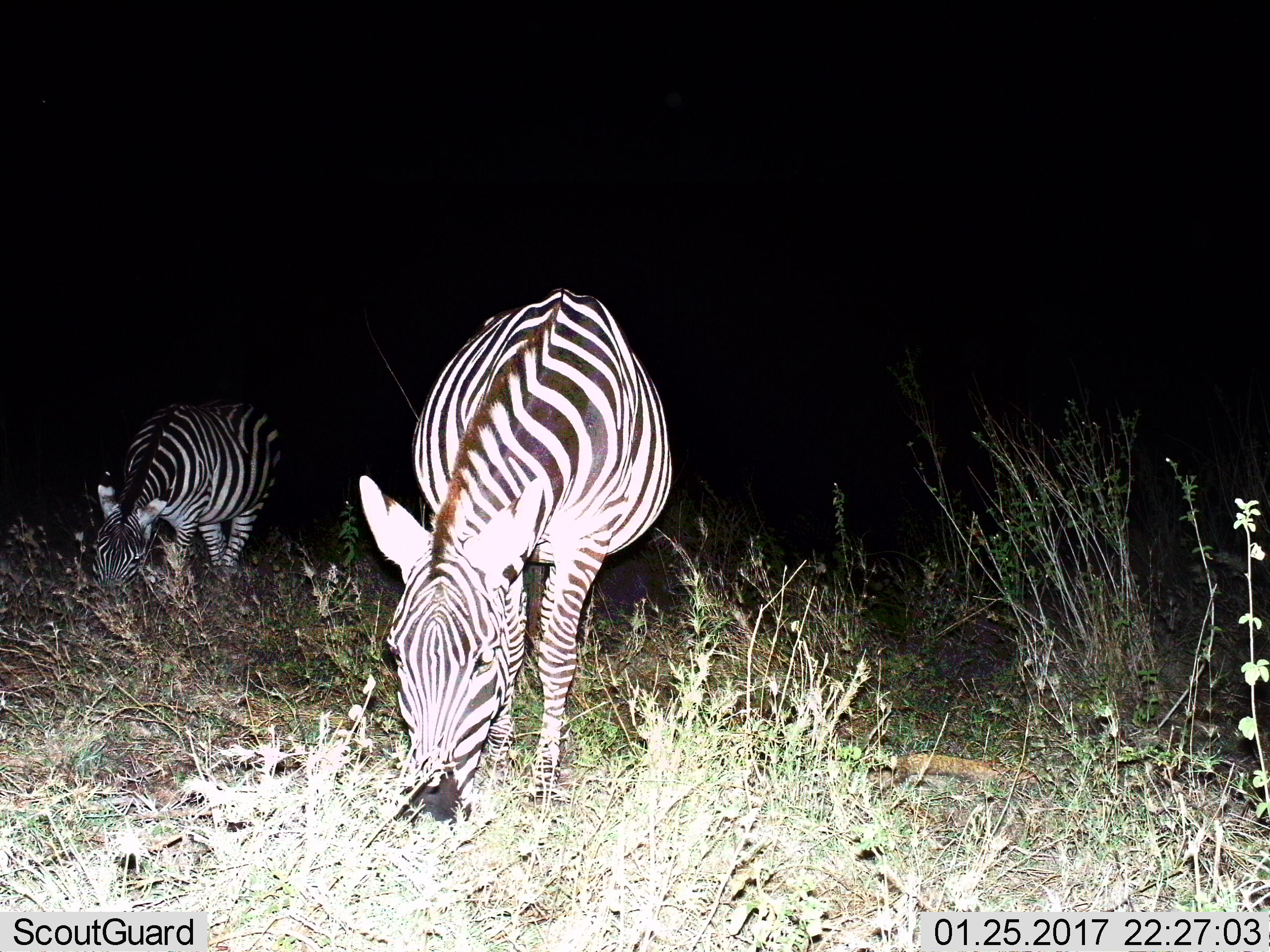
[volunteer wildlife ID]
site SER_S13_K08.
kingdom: Animalia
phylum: Chordata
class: Mammalia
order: Perissodactyla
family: Equidae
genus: Equus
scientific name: Equus quagga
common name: plains zebra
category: zebraplains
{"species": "zebraplains (plains zebra) (Equus quagga)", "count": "2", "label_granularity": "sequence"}